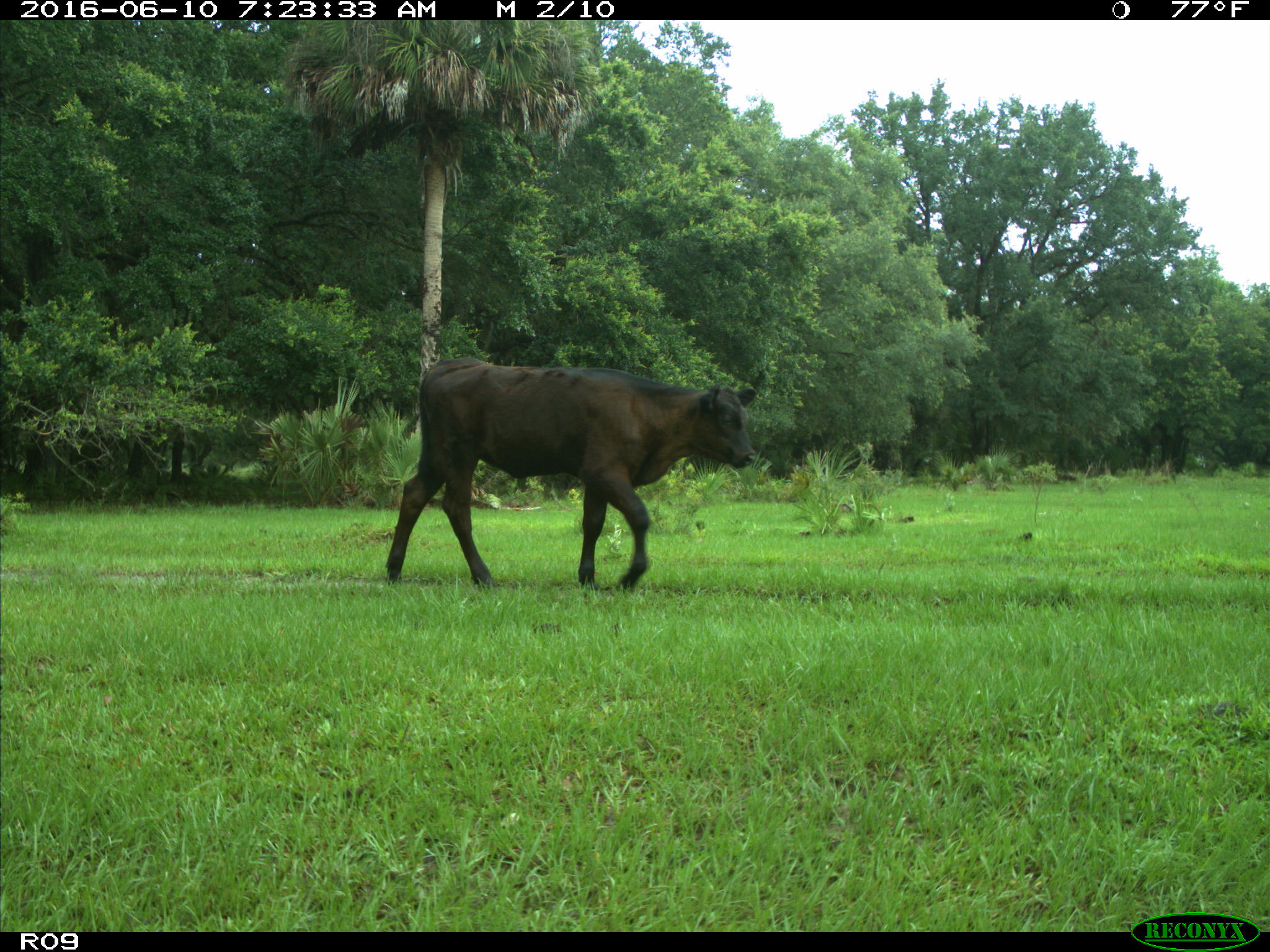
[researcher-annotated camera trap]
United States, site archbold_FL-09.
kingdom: Animalia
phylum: Chordata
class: Mammalia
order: Artiodactyla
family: Bovidae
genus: Bos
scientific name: Bos taurus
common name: domestic cow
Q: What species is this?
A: Bos taurus (domestic cow).